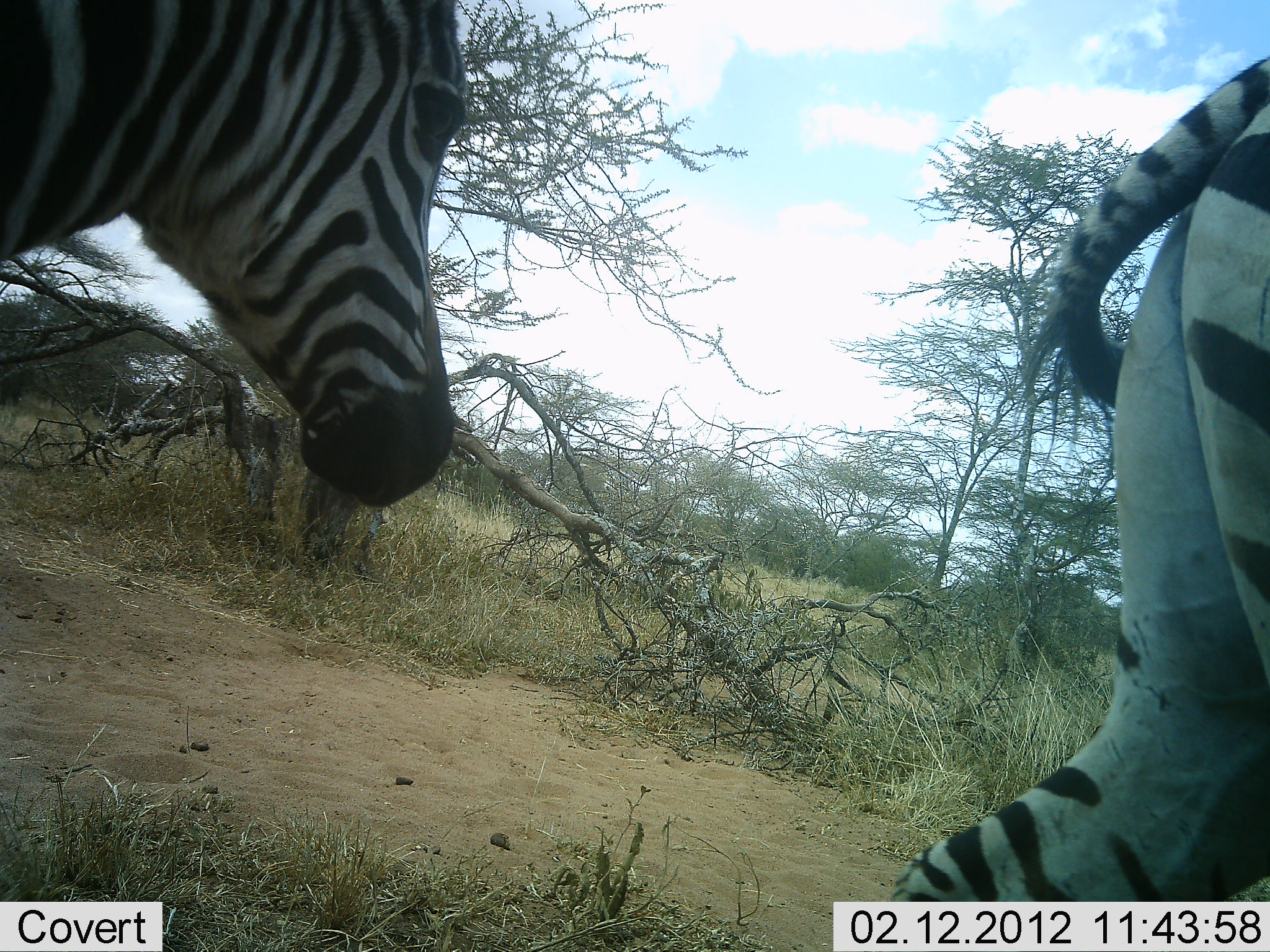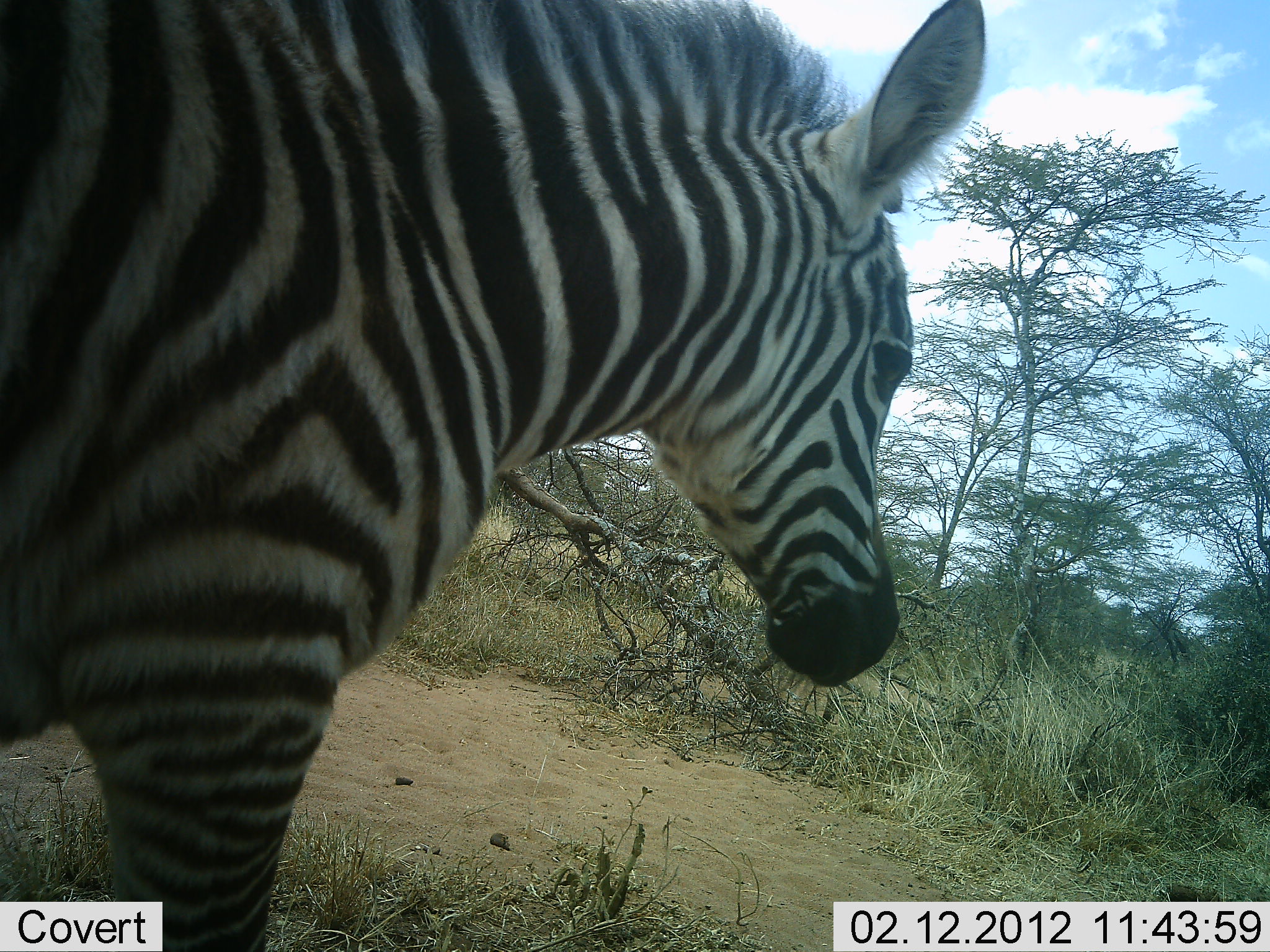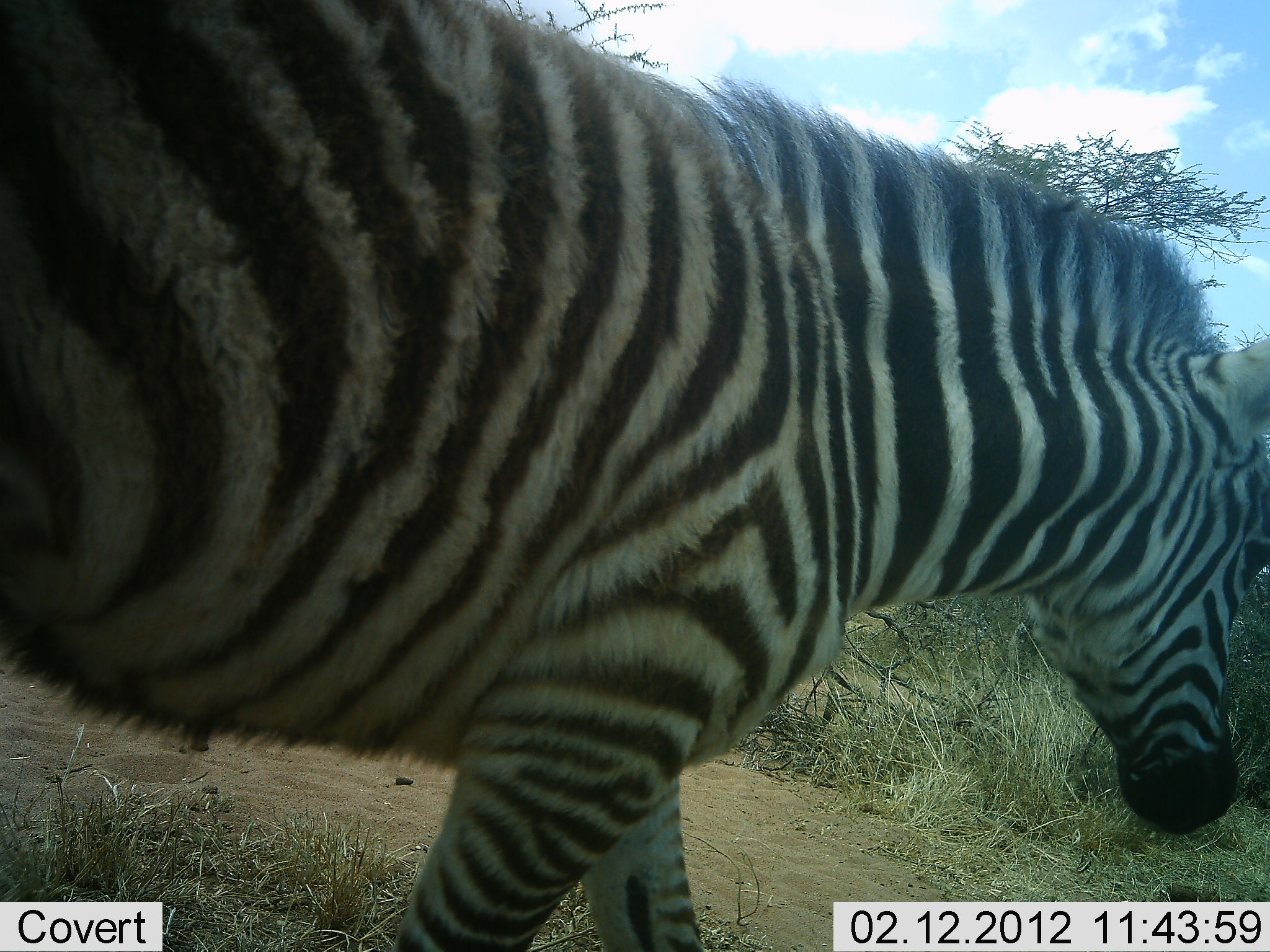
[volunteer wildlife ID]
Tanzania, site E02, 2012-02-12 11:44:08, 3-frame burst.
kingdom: Animalia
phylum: Chordata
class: Mammalia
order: Perissodactyla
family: Equidae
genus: Equus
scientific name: Equus quagga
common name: plains zebra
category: zebra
Zebra (plains zebra) (Equus quagga), count 2. Behavior (volunteer vote fractions): standing 4%, resting 0%, moving 96%, interacting 0%. Young present (vote fraction): 14%. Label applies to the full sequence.